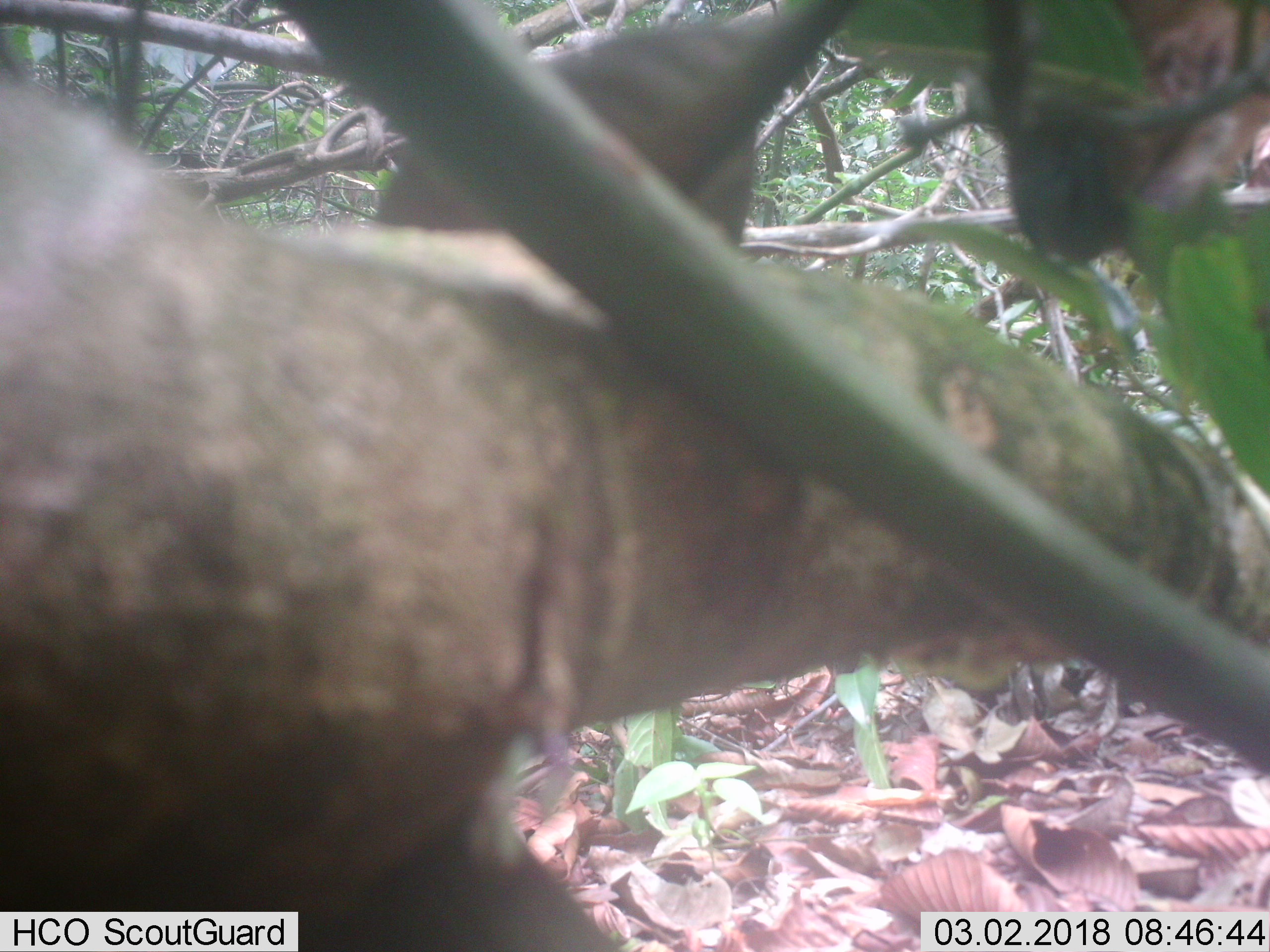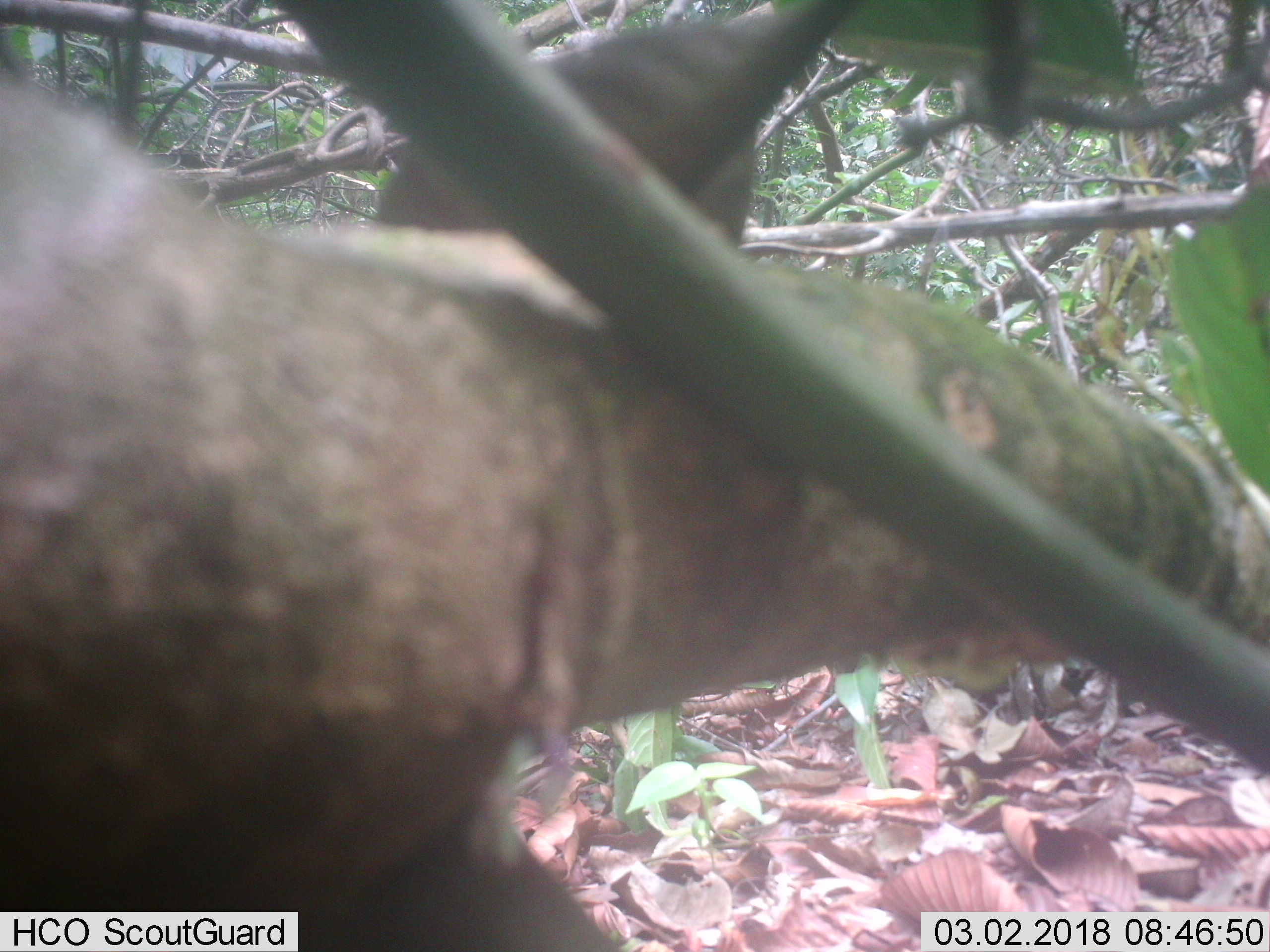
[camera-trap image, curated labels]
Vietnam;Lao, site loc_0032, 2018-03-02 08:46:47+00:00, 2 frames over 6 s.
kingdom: Animalia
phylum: Chordata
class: Mammalia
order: Artiodactyla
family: Cervidae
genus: Muntiacus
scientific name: Muntiacus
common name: muntjacs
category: unidentified muntjac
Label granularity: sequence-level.